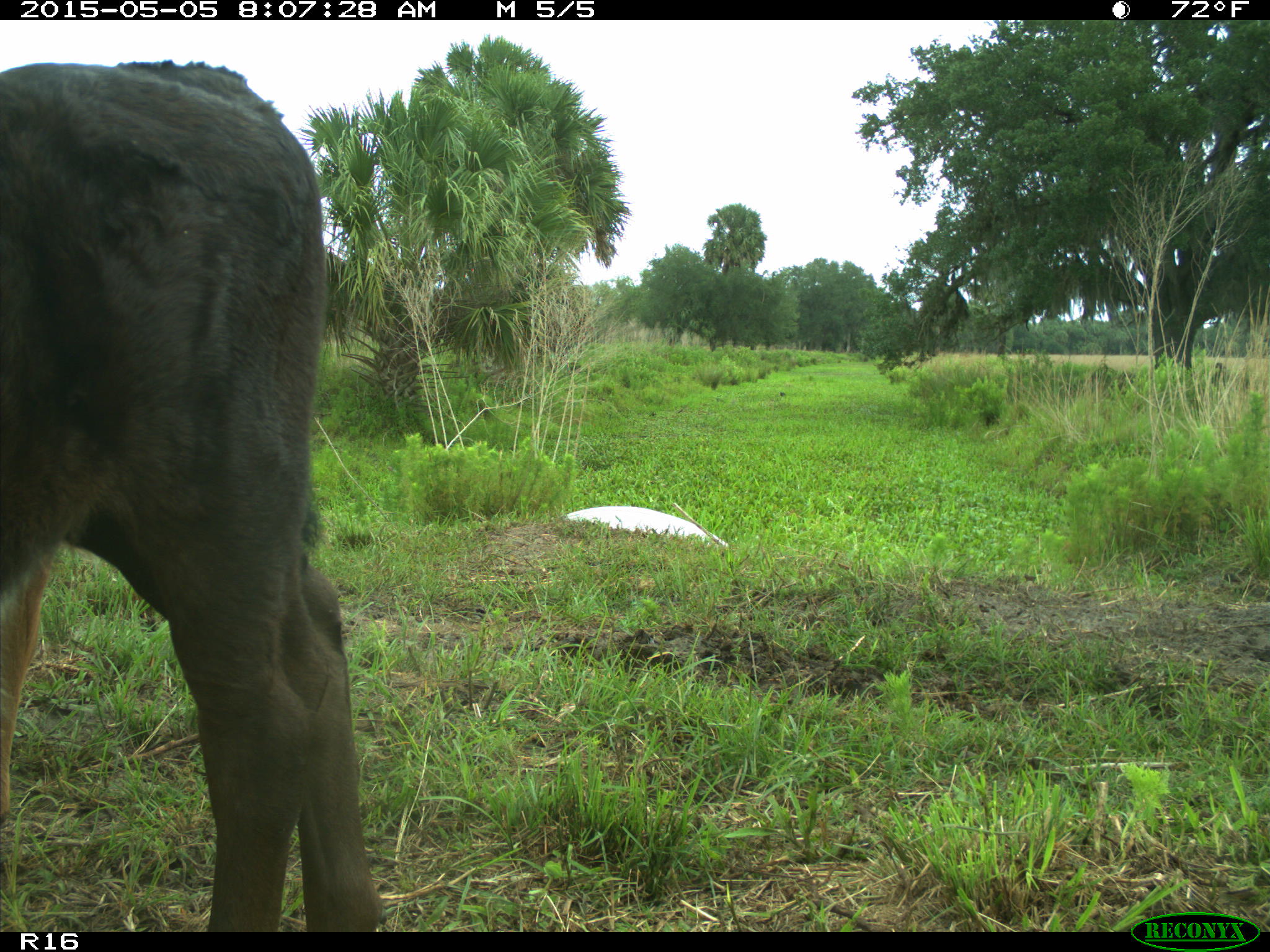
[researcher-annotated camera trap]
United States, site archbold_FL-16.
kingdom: Animalia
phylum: Chordata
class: Mammalia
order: Artiodactyla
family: Bovidae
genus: Bos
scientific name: Bos taurus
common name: domestic cow